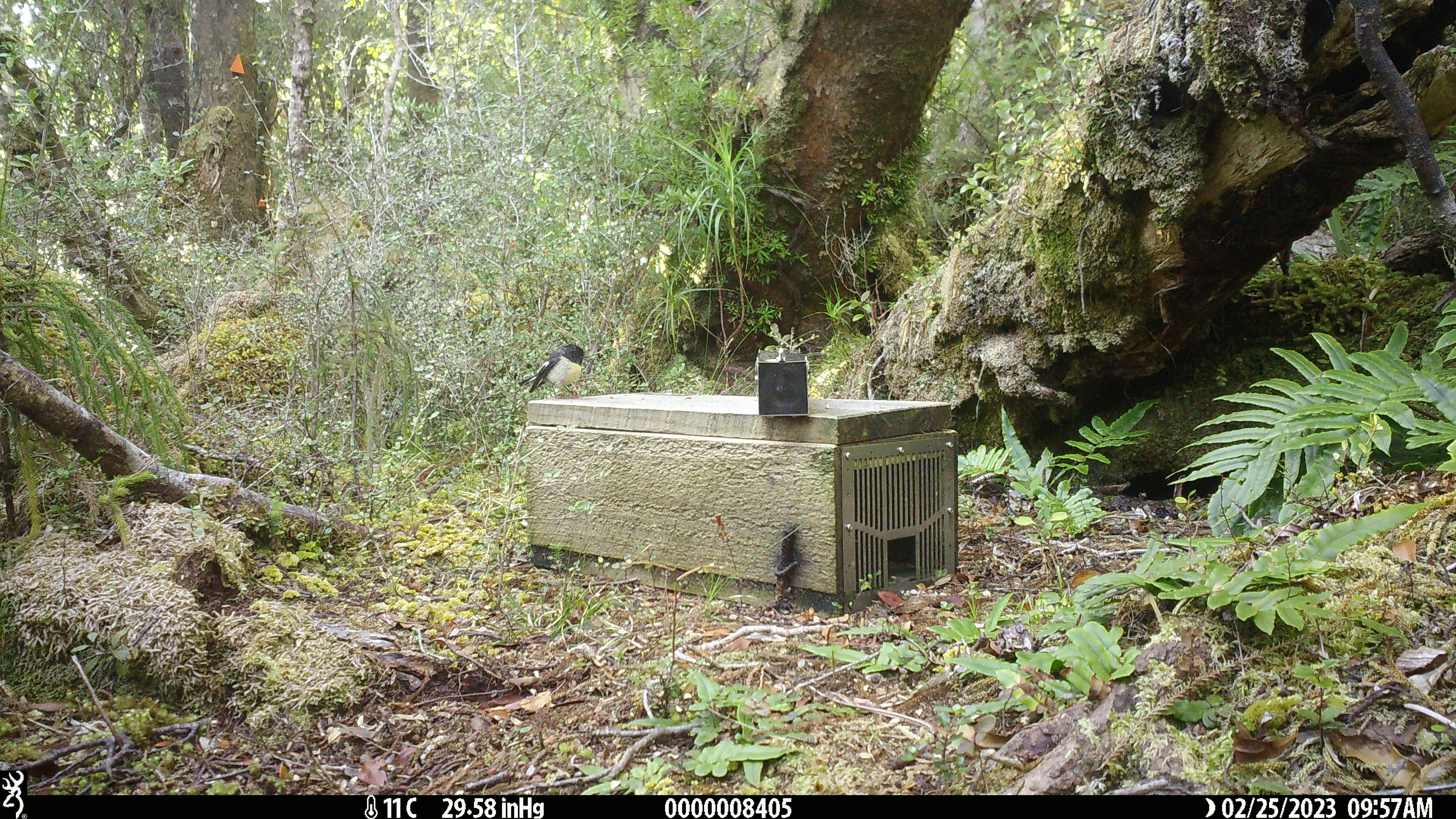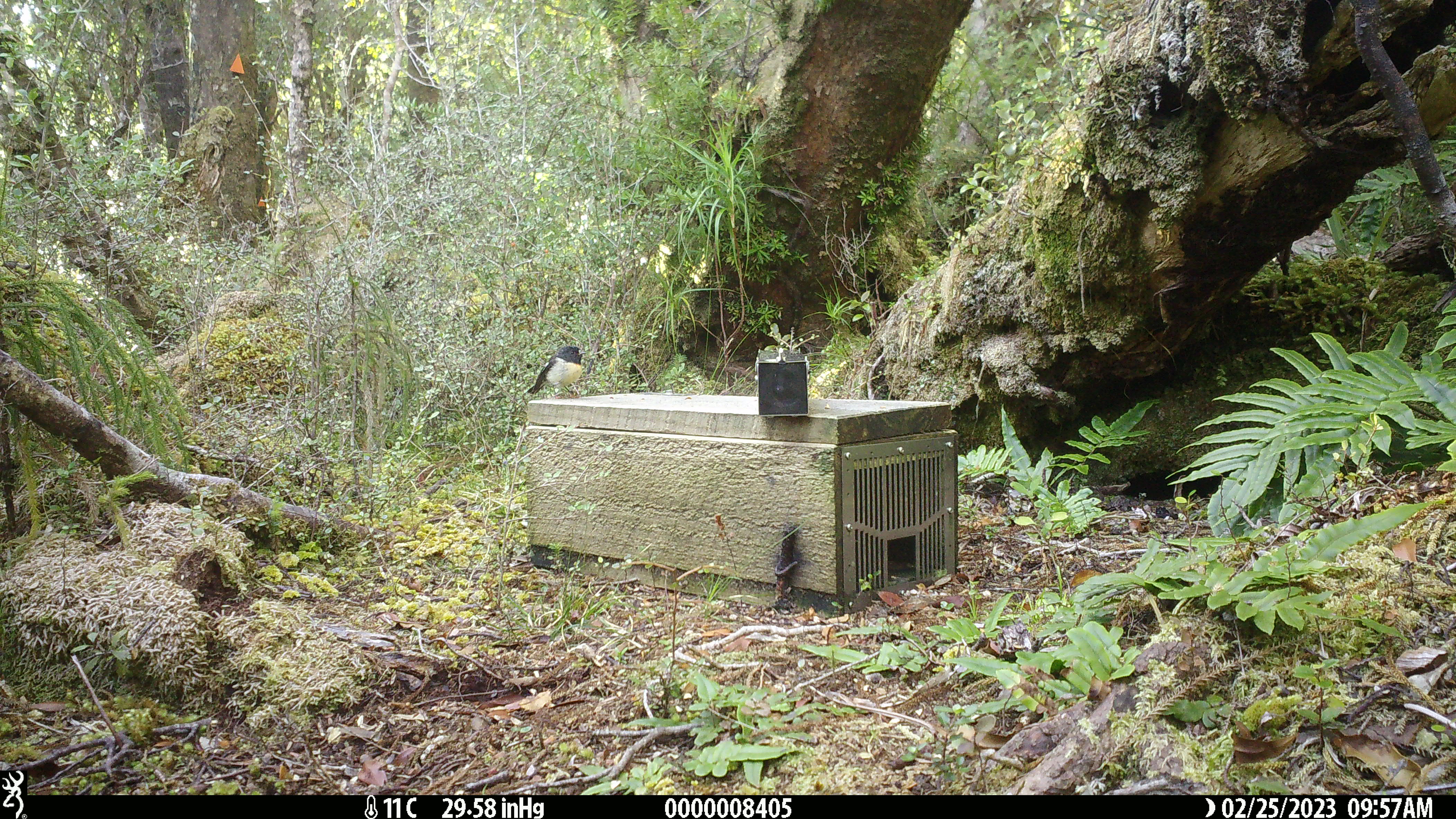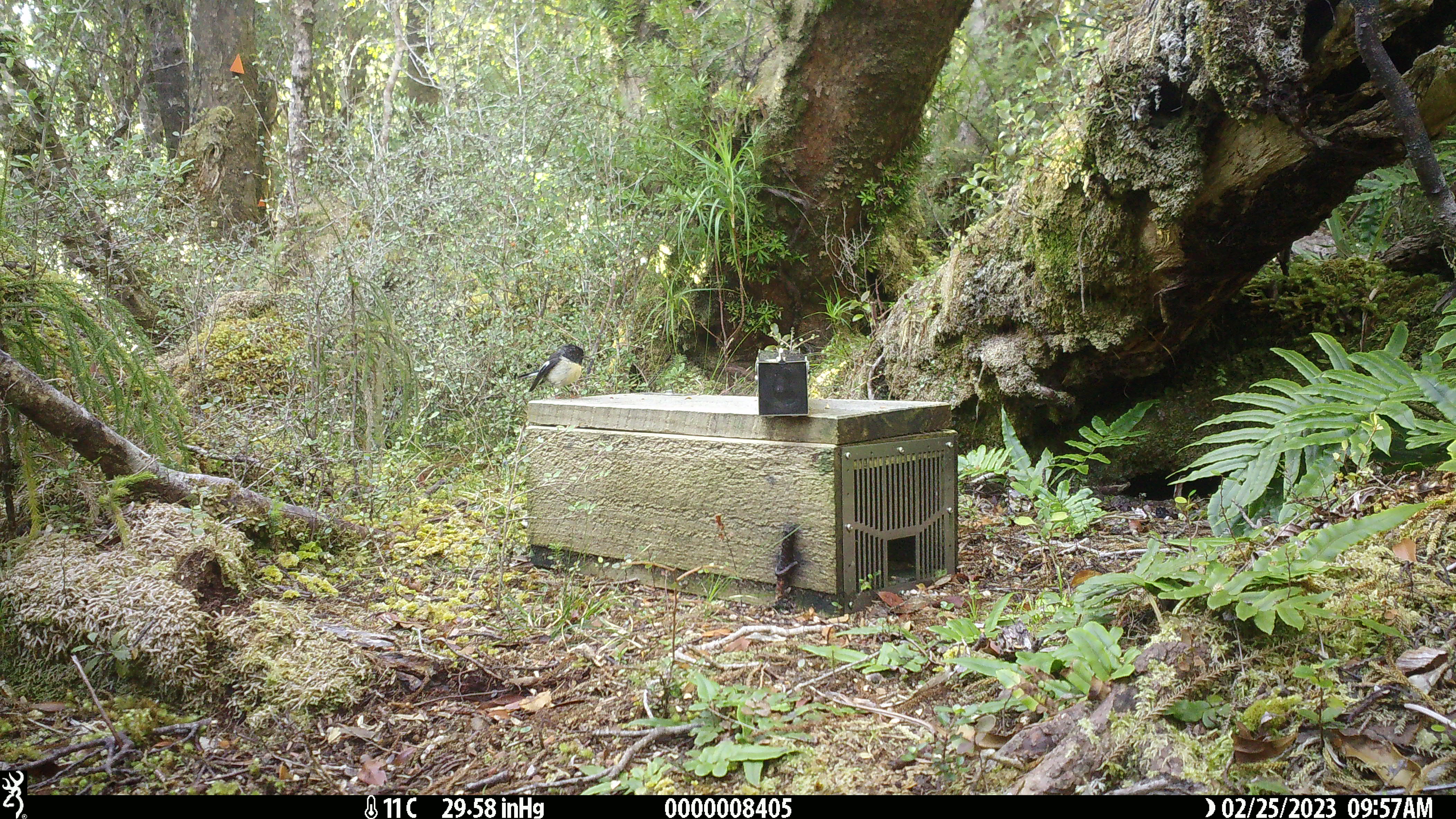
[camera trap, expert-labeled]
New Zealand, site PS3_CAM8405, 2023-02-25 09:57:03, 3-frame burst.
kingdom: Animalia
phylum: Chordata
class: Aves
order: Passeriformes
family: Petroicidae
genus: Petroica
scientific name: Petroica macrocephala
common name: tomtit